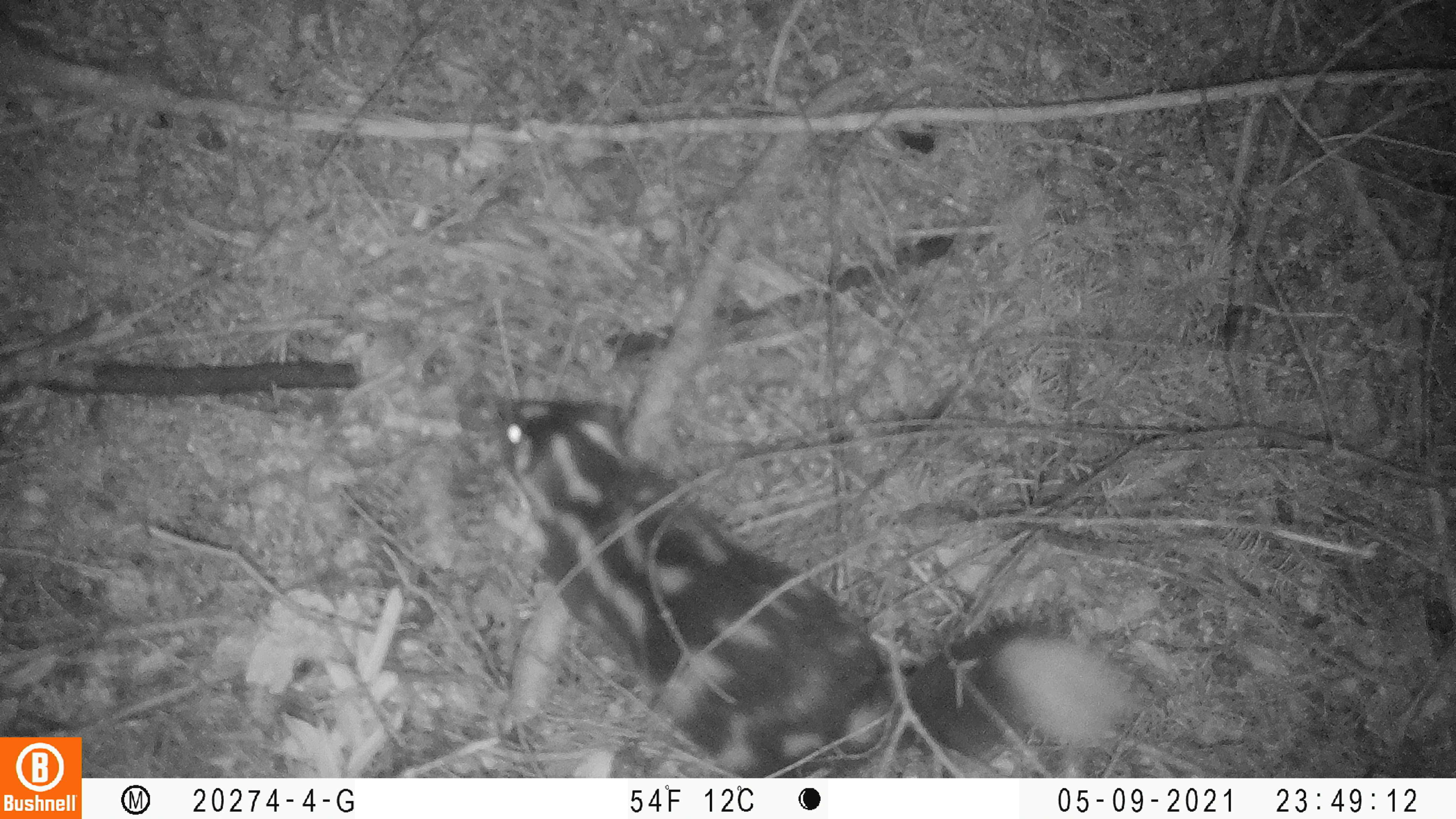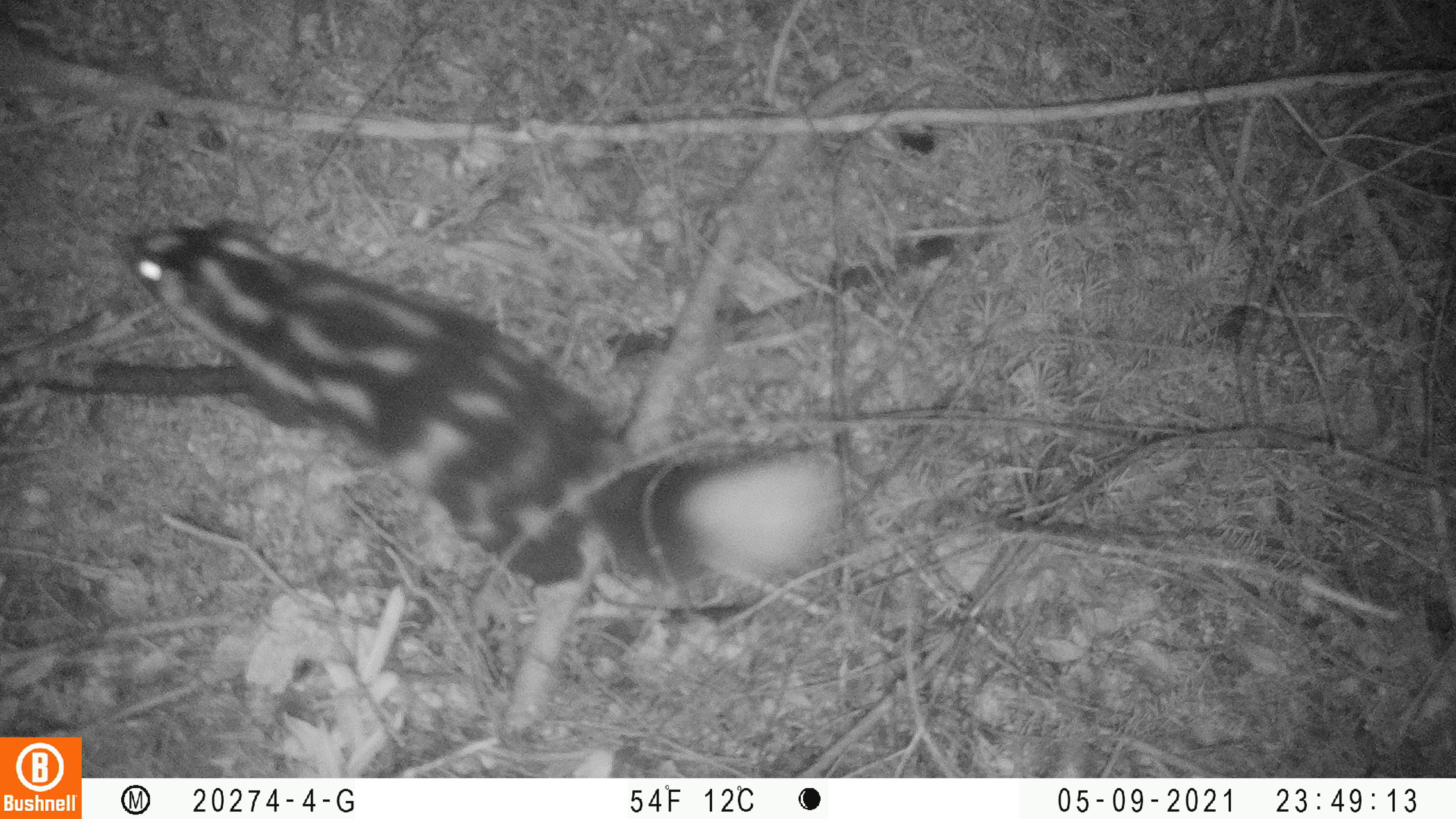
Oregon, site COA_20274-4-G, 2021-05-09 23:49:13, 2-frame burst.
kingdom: Animalia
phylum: Chordata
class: Mammalia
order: Carnivora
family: Mephitidae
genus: Spilogale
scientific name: Spilogale gracilis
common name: western spotted skunk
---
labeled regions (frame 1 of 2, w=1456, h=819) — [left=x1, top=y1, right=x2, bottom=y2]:
western spotted skunk: [left=499, top=389, right=1144, bottom=772]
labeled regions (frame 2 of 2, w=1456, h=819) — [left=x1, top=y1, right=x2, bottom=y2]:
western spotted skunk: [left=102, top=219, right=857, bottom=600]